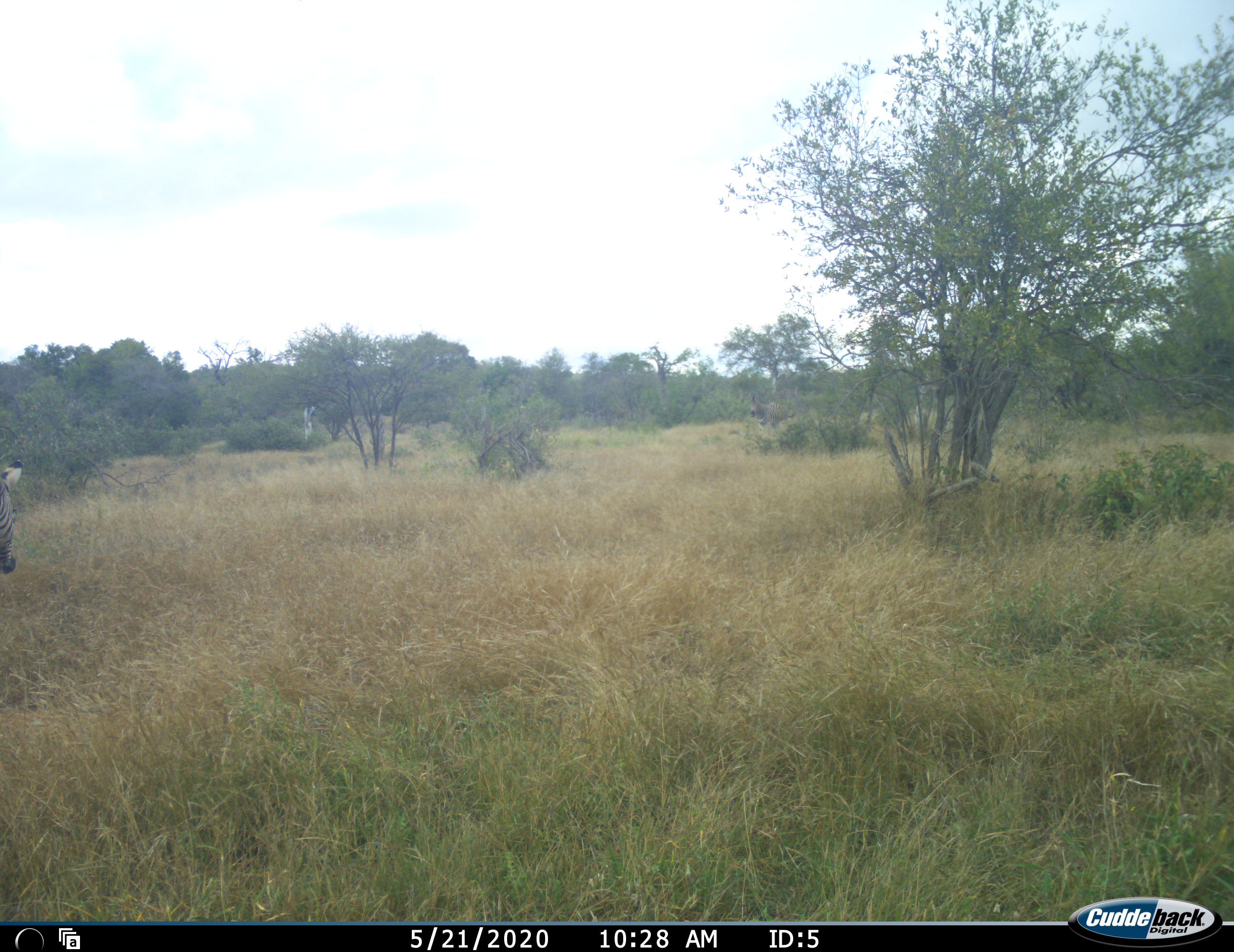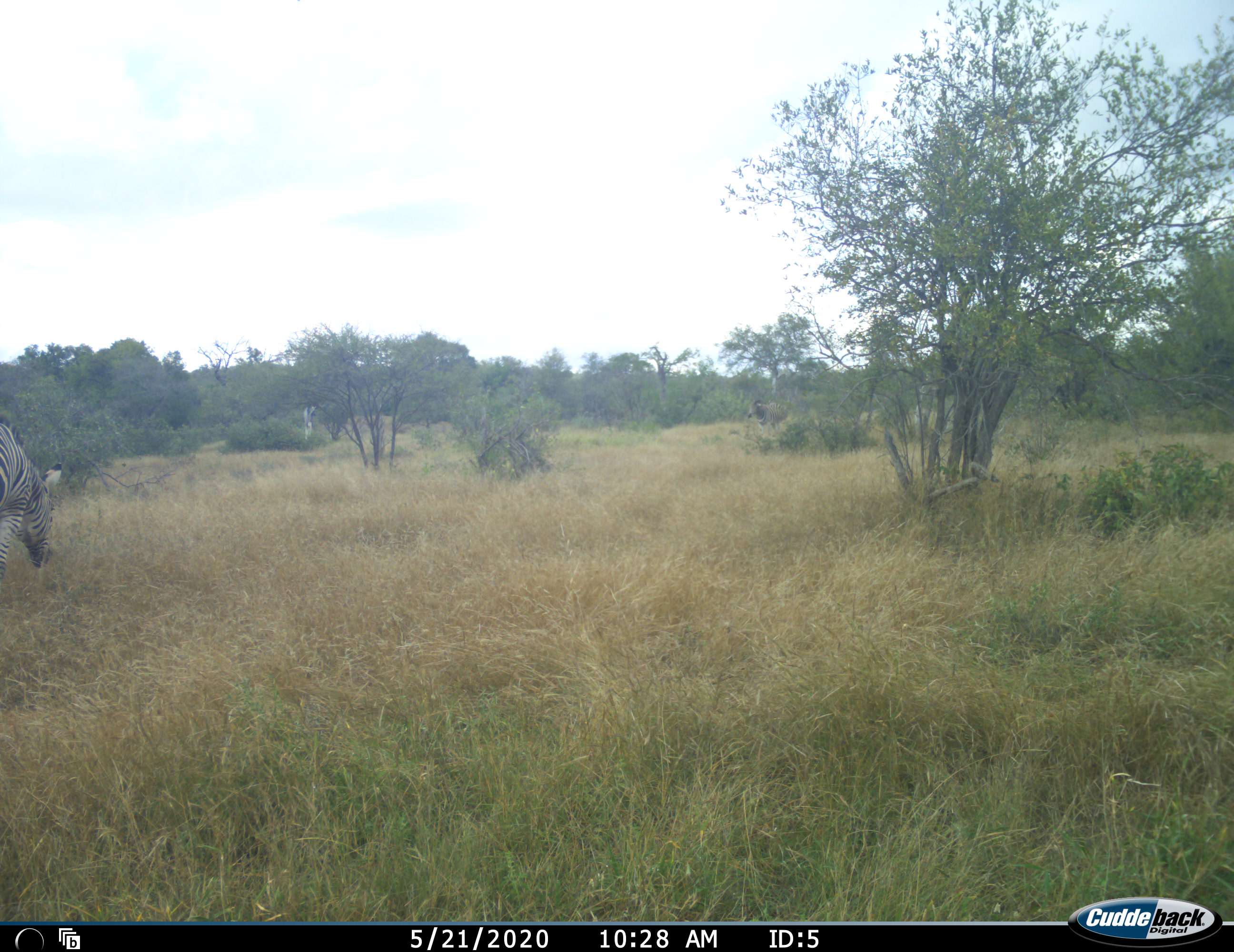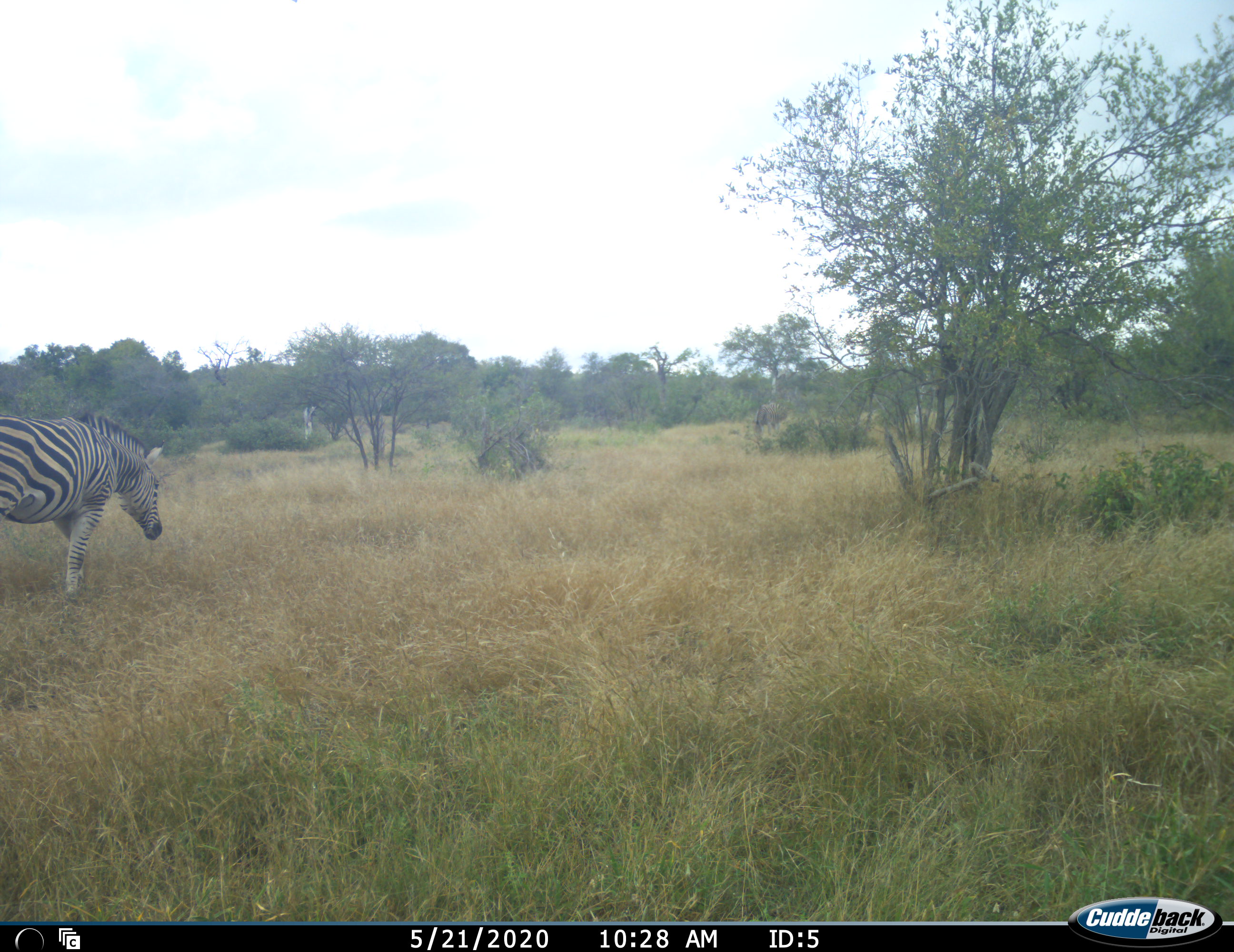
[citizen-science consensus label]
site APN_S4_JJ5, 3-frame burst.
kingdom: Animalia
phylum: Chordata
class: Mammalia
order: Perissodactyla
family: Equidae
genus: Equus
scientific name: Equus quagga burchellii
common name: burchell's zebra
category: zebraburchells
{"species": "zebraburchells (burchell's zebra) (Equus quagga burchellii)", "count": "2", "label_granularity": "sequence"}